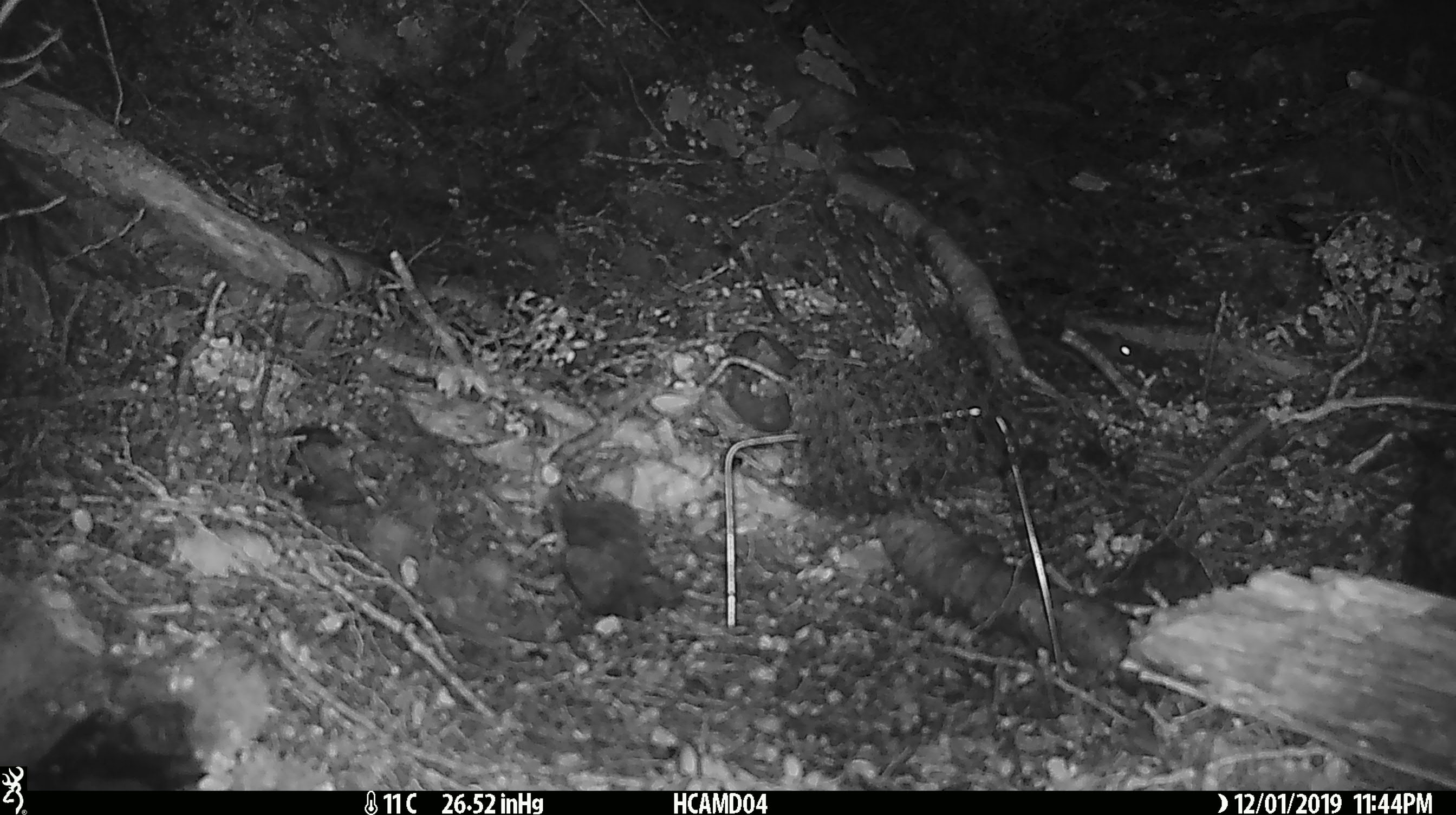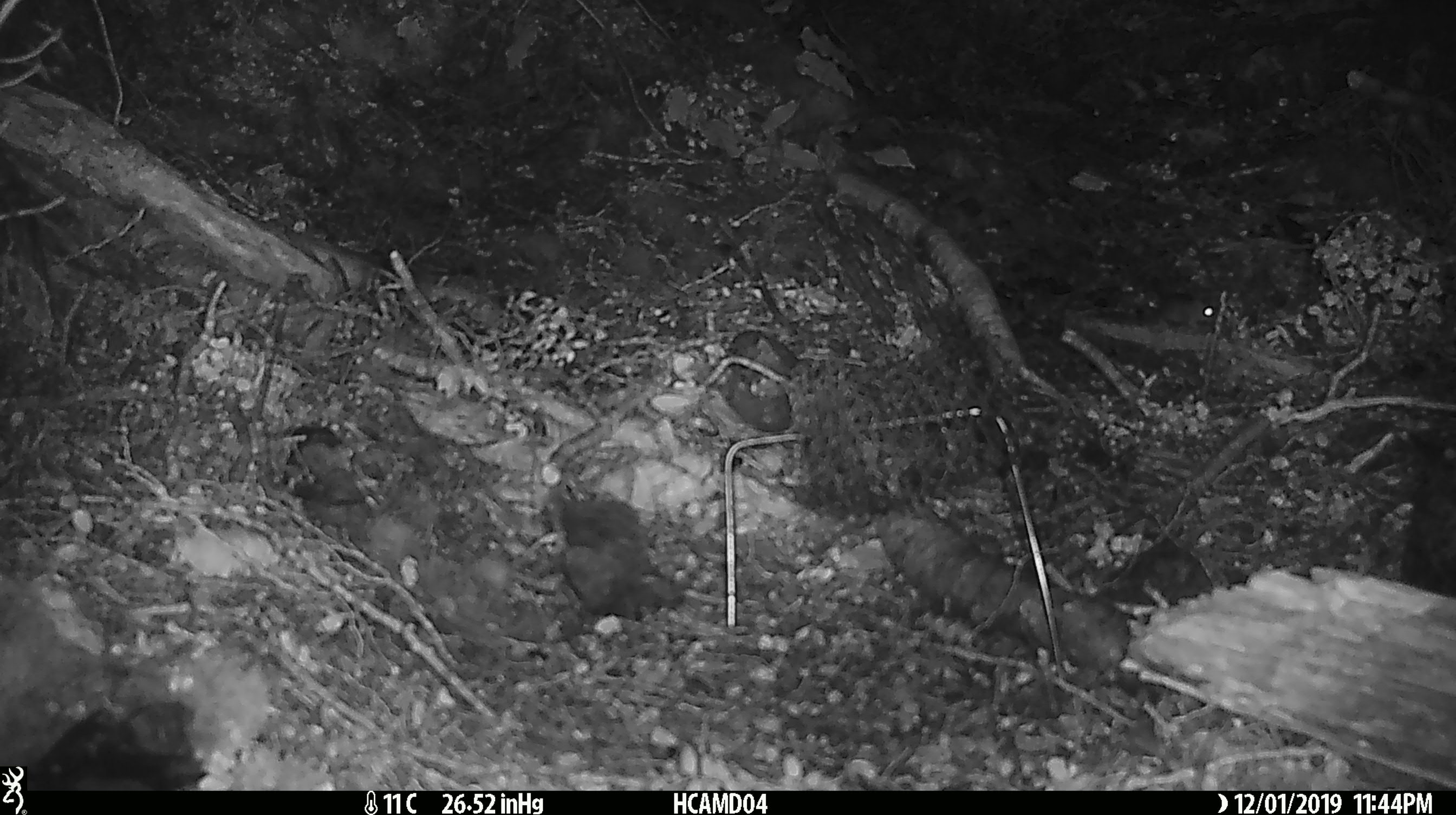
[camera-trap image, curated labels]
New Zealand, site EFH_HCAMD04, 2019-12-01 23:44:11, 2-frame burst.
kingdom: Animalia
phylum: Chordata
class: Mammalia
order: Rodentia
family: Muridae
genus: Mus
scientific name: Mus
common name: mouse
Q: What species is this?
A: Mouse (Mus).